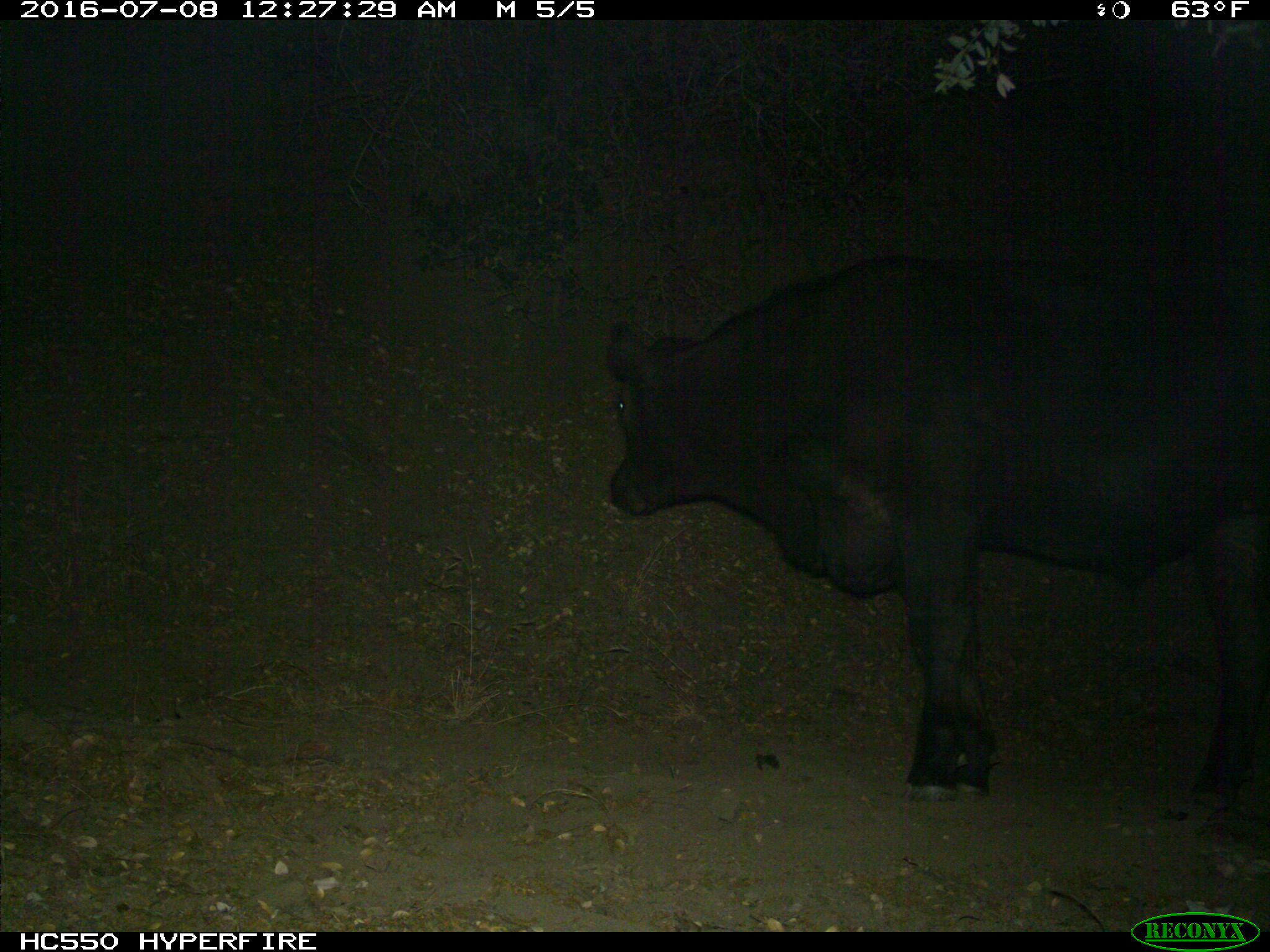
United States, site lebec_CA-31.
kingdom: Animalia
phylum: Chordata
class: Mammalia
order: Artiodactyla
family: Bovidae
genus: Bos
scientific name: Bos taurus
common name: domestic cow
Bos taurus (domestic cow).